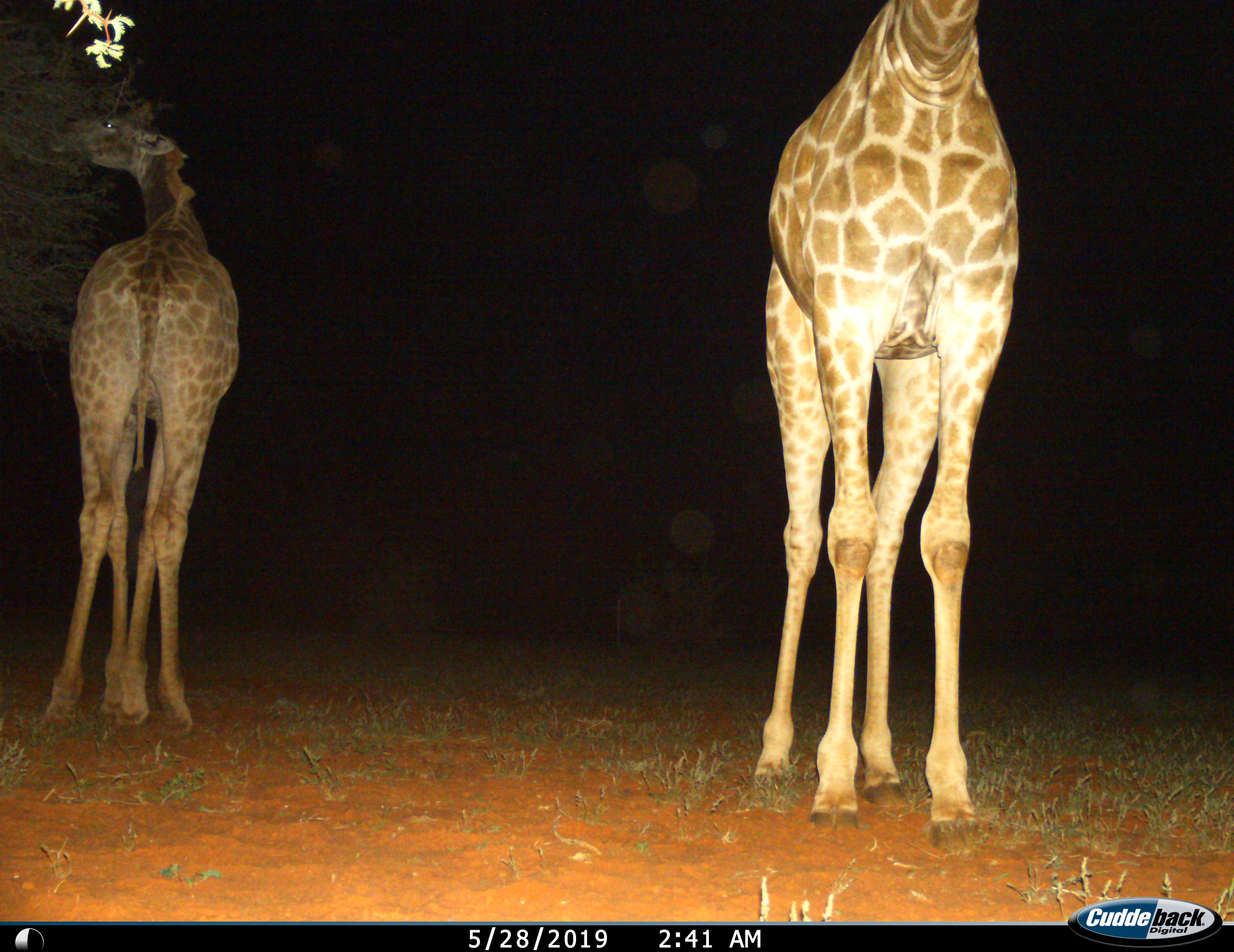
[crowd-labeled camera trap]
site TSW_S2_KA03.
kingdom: Animalia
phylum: Chordata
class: Mammalia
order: Artiodactyla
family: Giraffidae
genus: Giraffa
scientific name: Giraffa camelopardalis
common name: giraffe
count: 2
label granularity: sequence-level